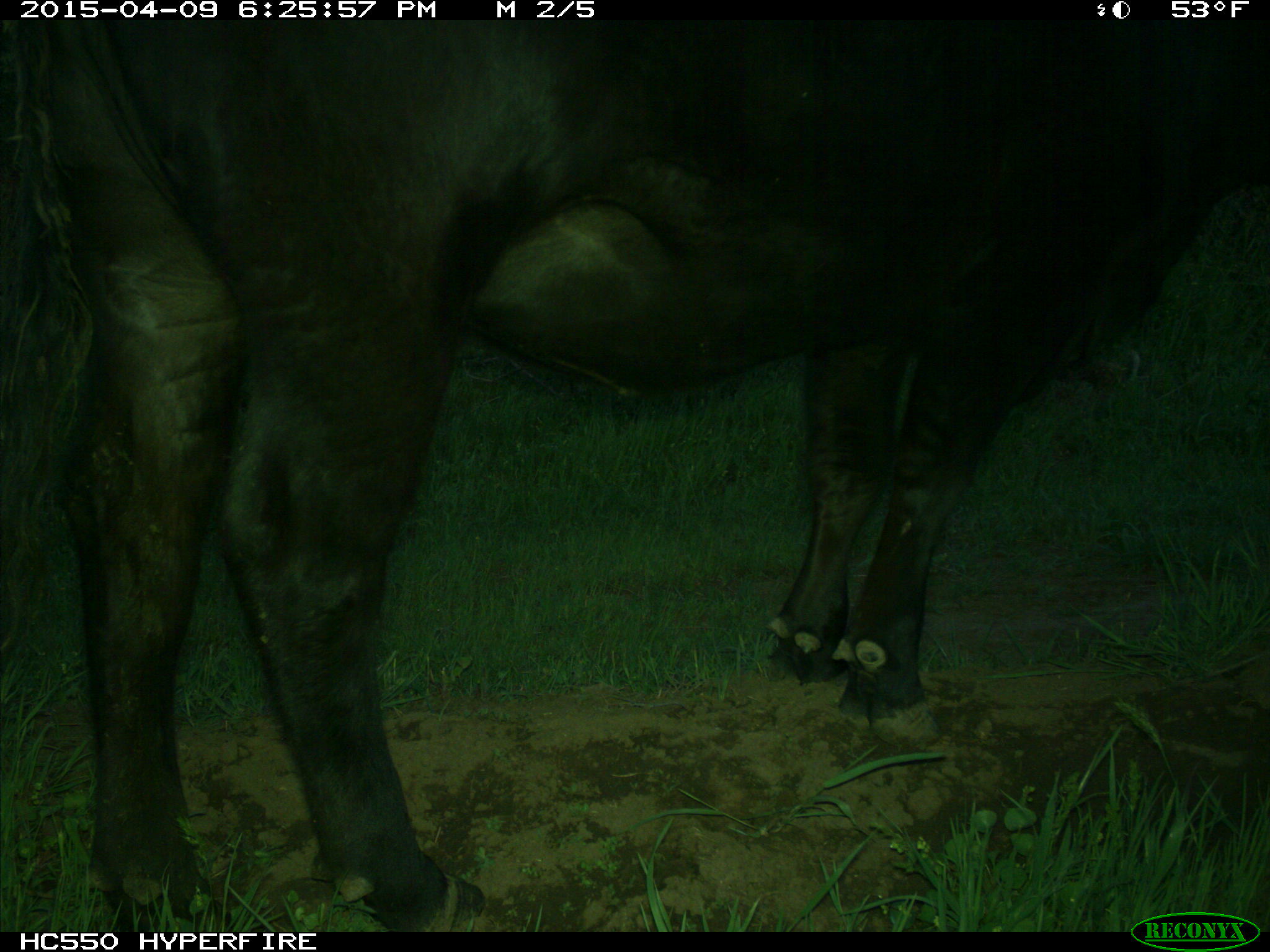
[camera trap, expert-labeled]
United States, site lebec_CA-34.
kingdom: Animalia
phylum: Chordata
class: Mammalia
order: Artiodactyla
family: Bovidae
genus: Bos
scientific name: Bos taurus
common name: domestic cow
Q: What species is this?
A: Bos taurus (domestic cow).